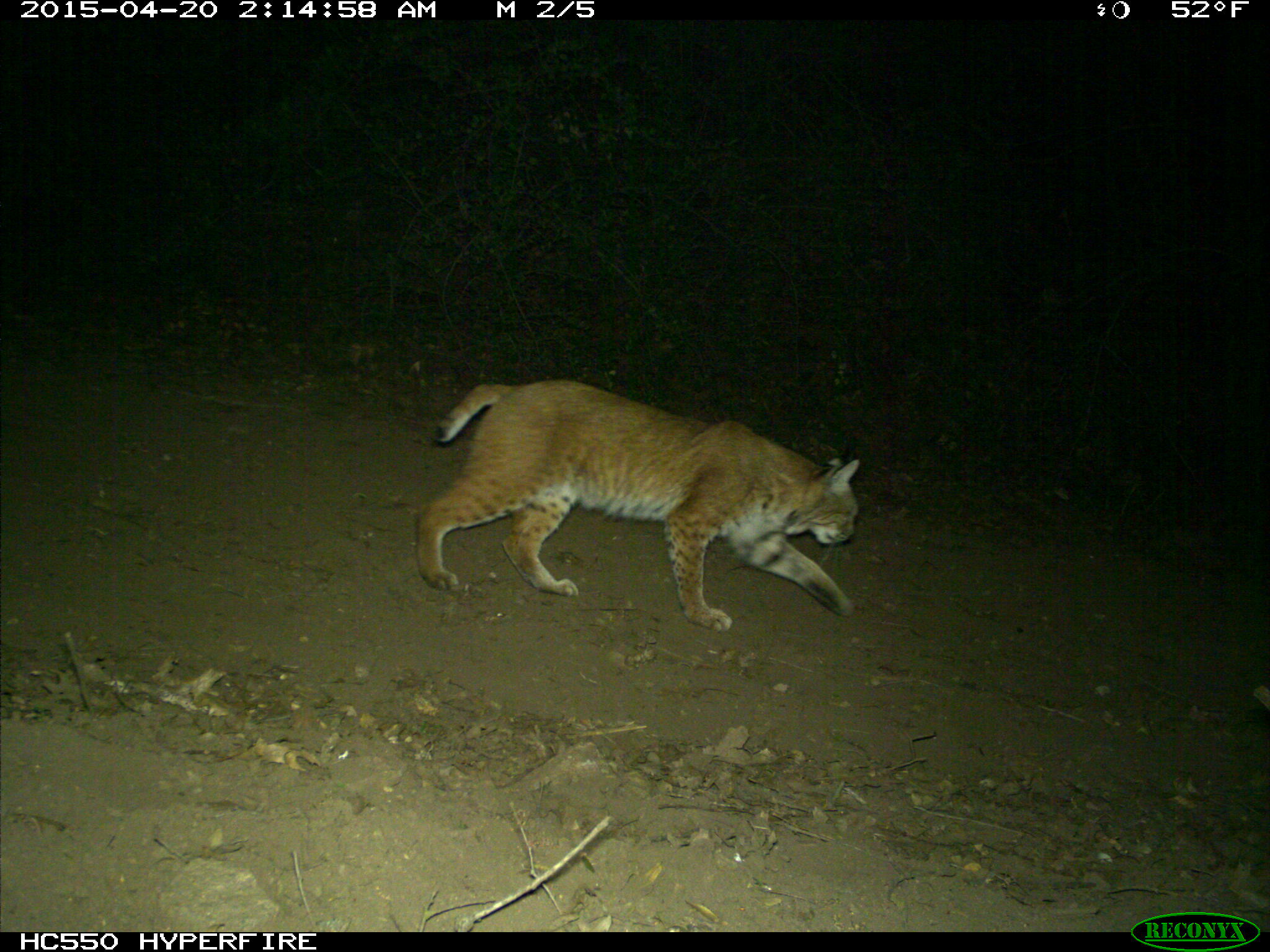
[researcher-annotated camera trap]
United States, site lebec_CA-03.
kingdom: Animalia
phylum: Chordata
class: Mammalia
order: Carnivora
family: Felidae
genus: Lynx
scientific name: Lynx rufus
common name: bobcat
Lynx rufus (bobcat).